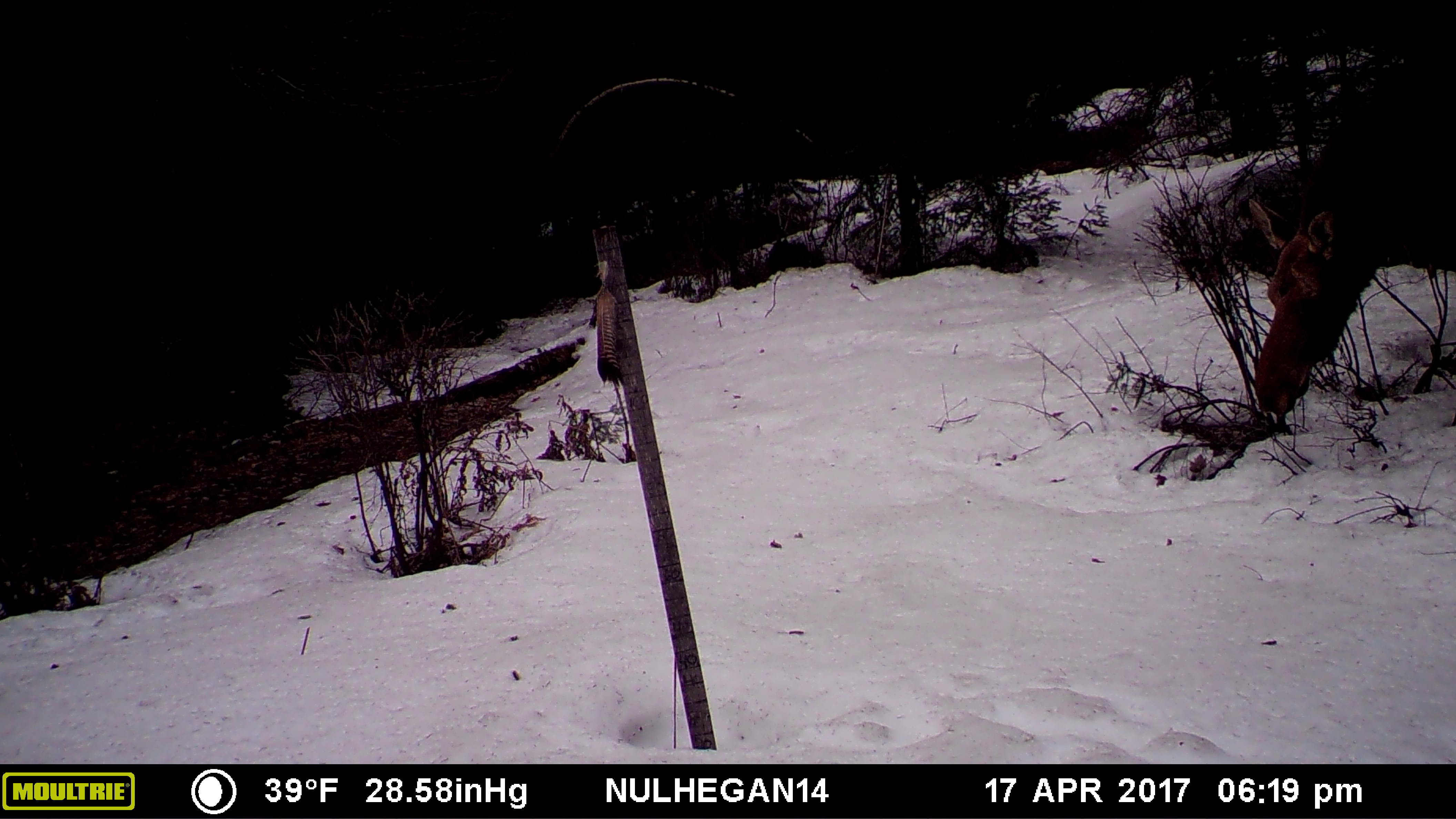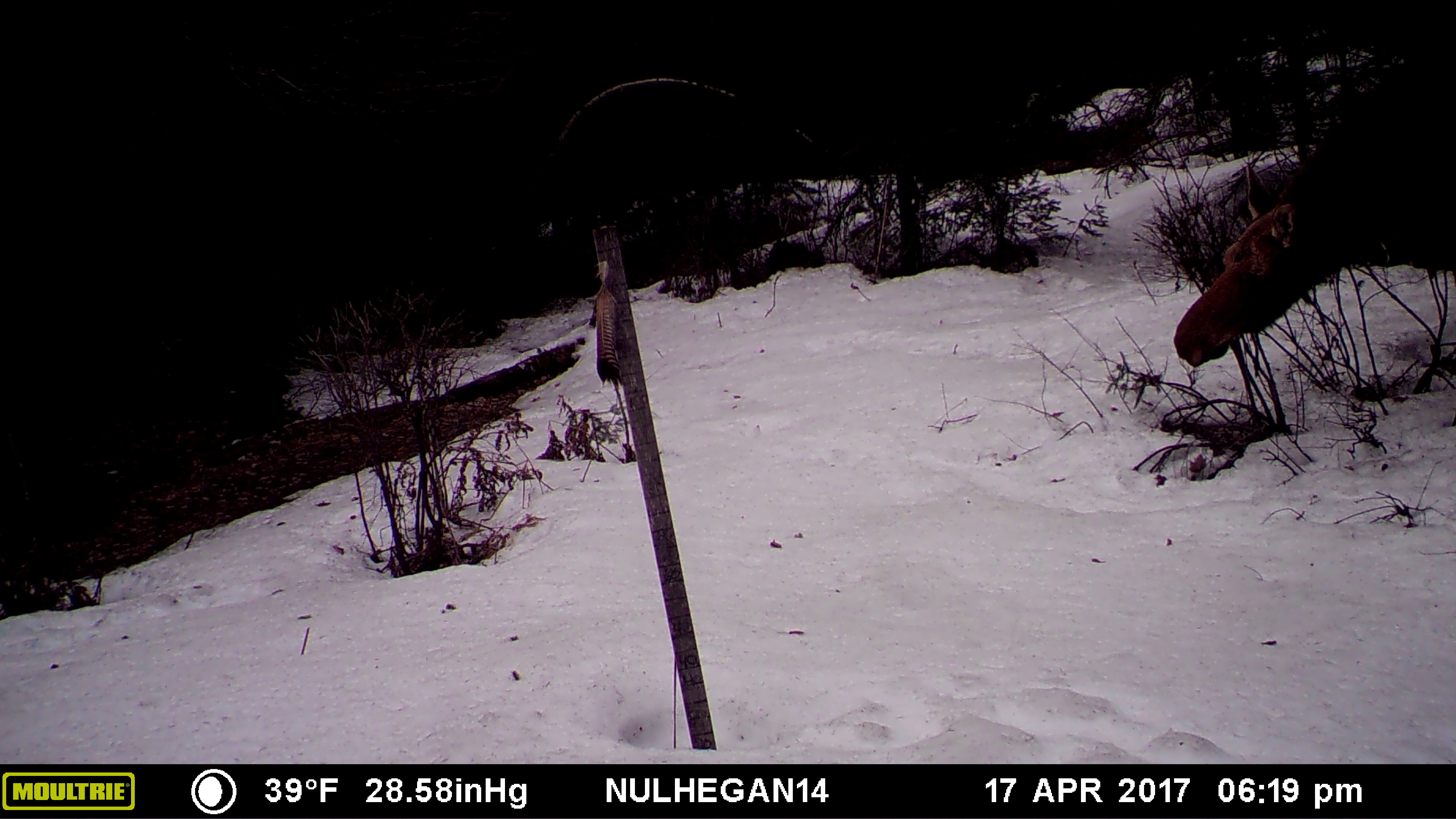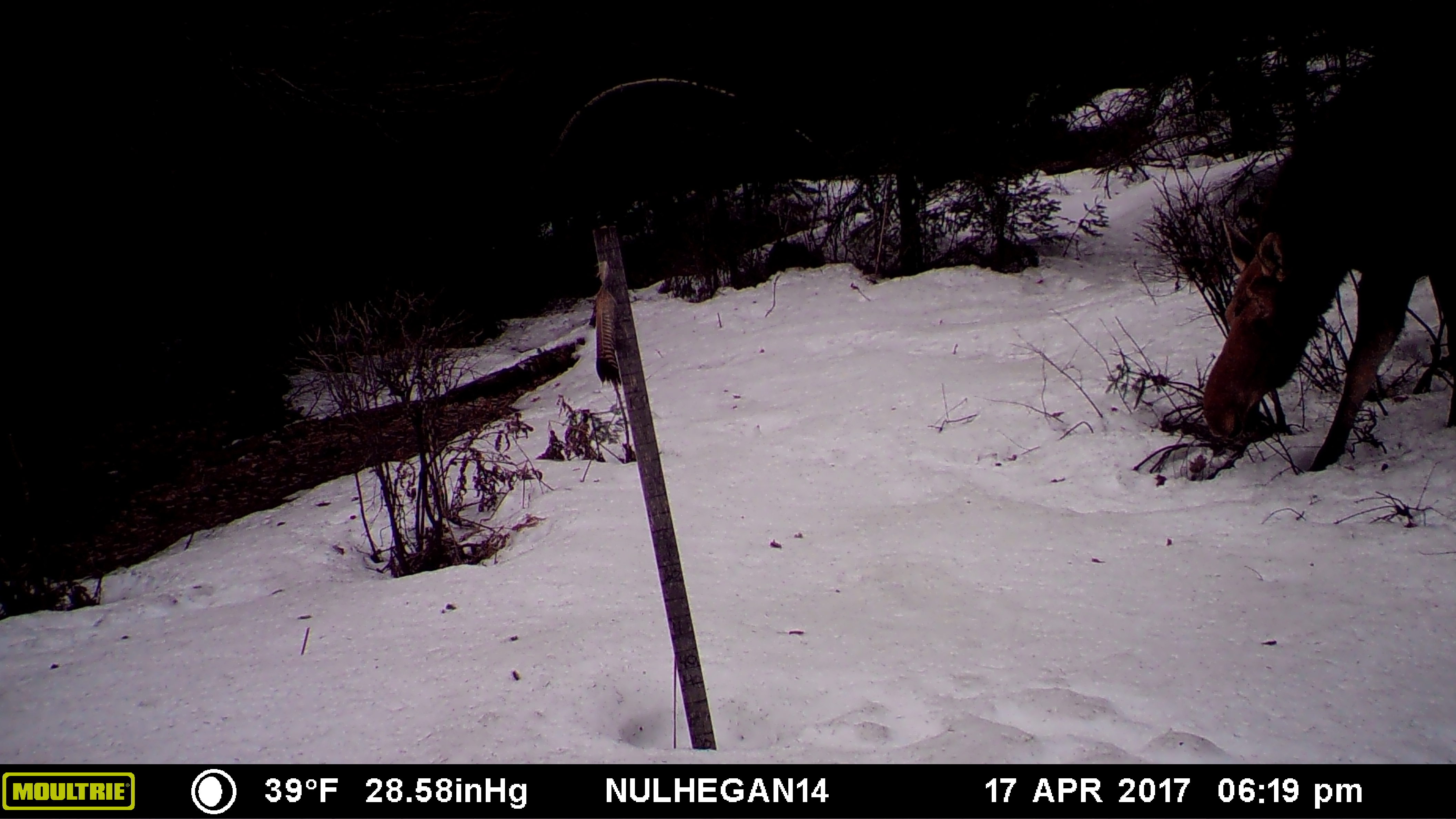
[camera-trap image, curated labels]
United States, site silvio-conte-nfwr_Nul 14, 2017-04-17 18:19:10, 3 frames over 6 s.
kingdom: Animalia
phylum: Chordata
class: Mammalia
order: Artiodactyla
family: Cervidae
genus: Alces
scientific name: Alces alces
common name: moose